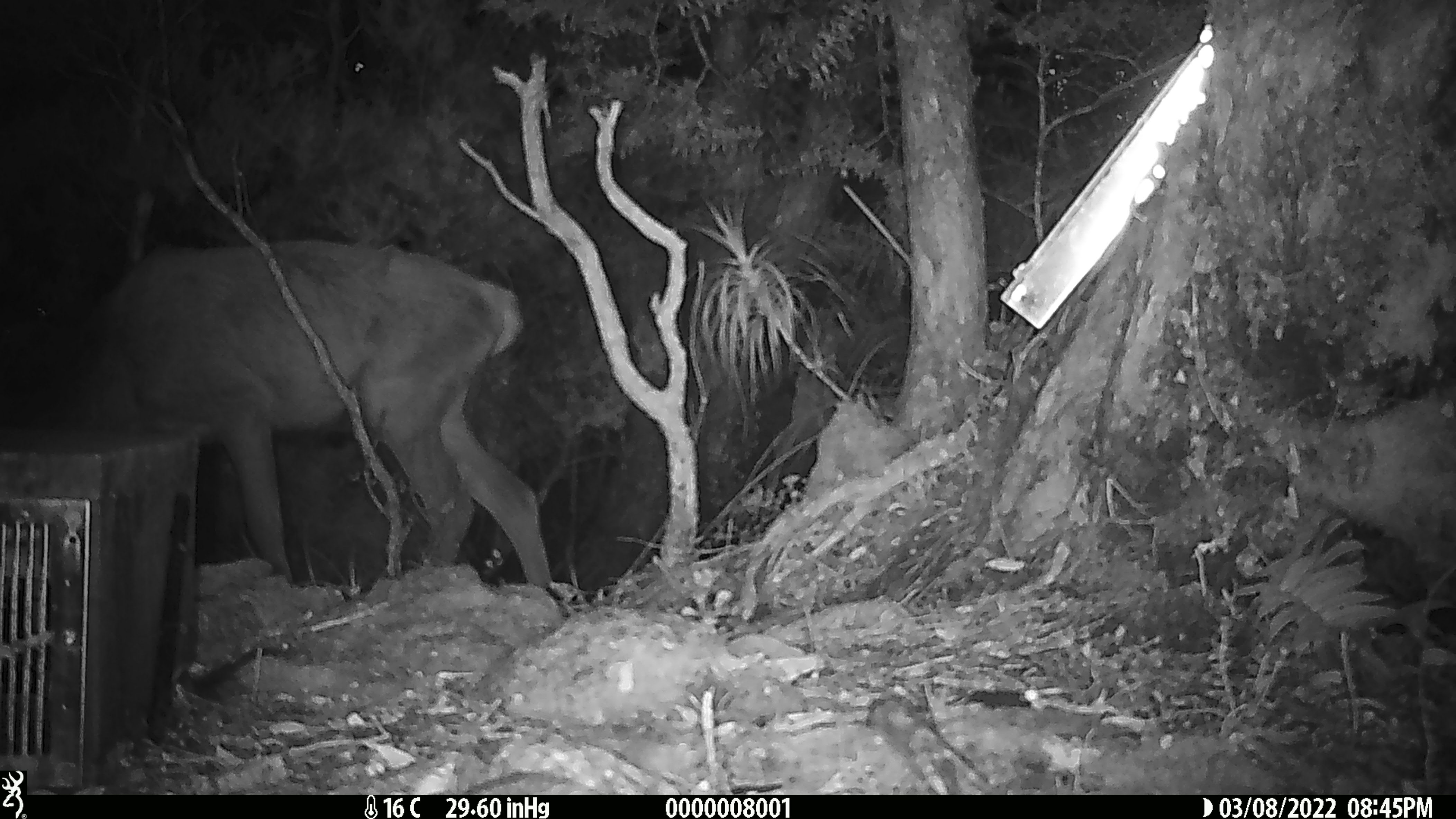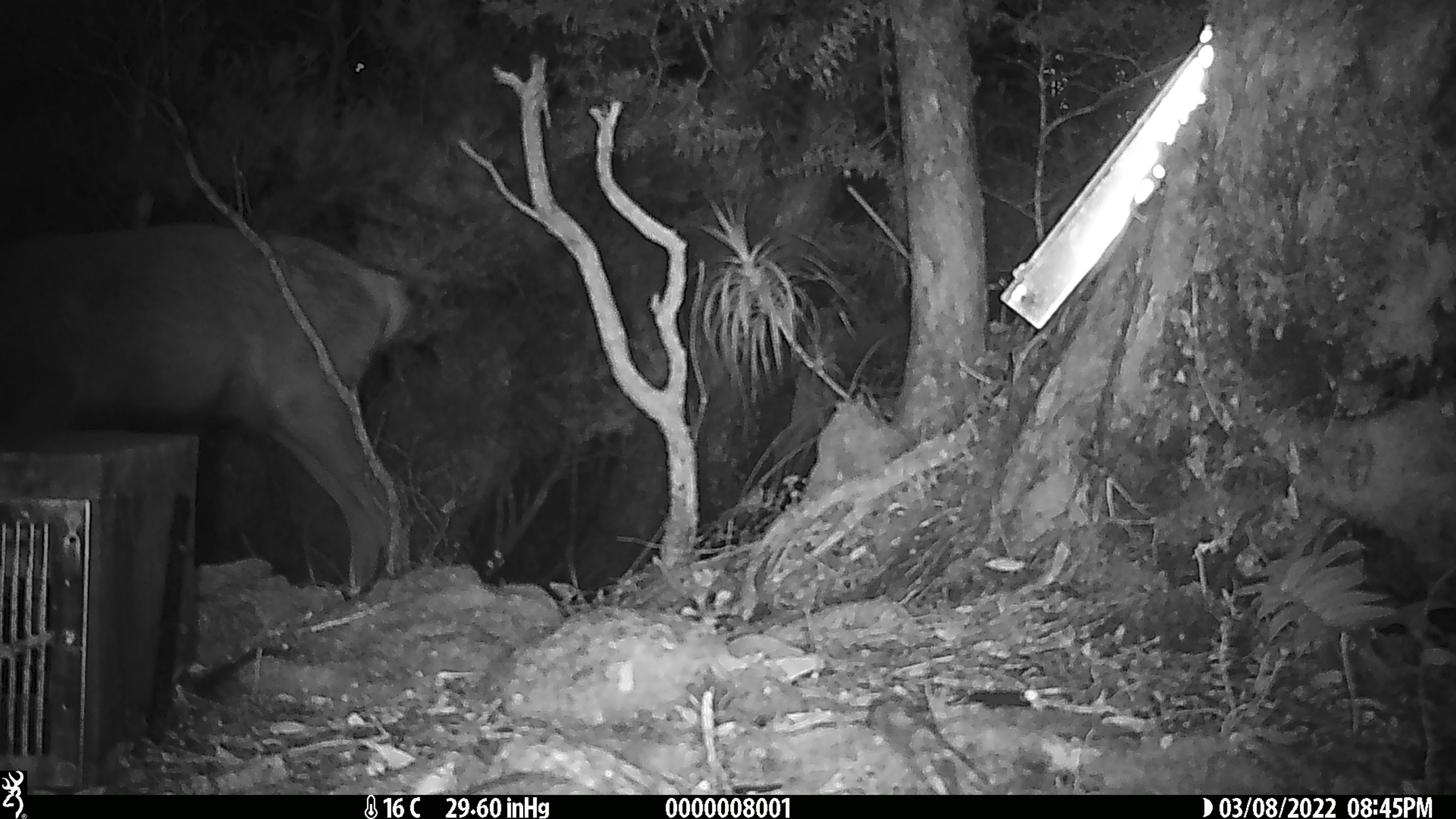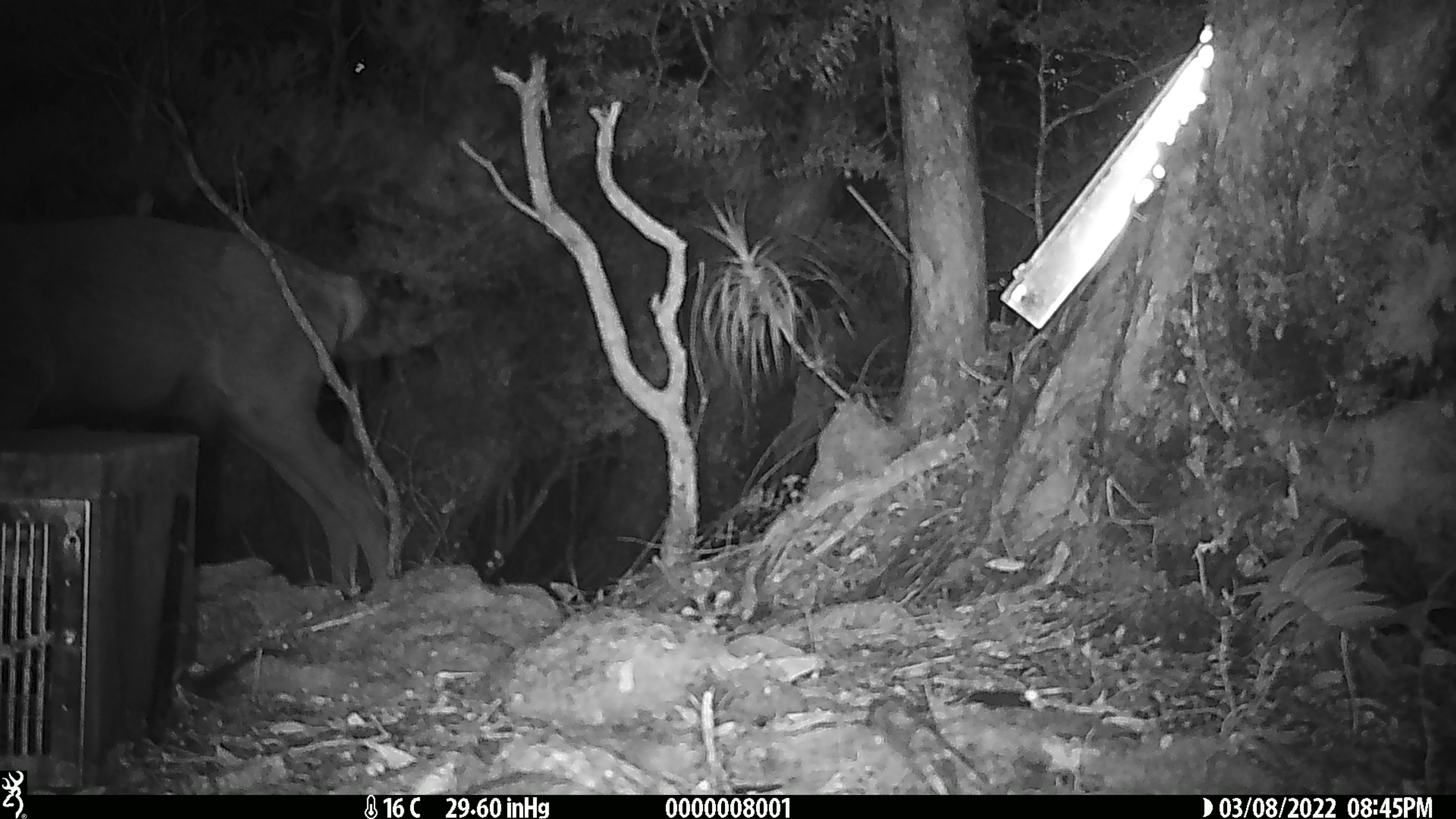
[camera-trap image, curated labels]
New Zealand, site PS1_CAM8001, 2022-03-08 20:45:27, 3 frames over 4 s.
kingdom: Animalia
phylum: Chordata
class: Mammalia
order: Artiodactyla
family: Cervidae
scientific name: Cervidae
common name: deer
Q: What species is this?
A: Deer (Cervidae).